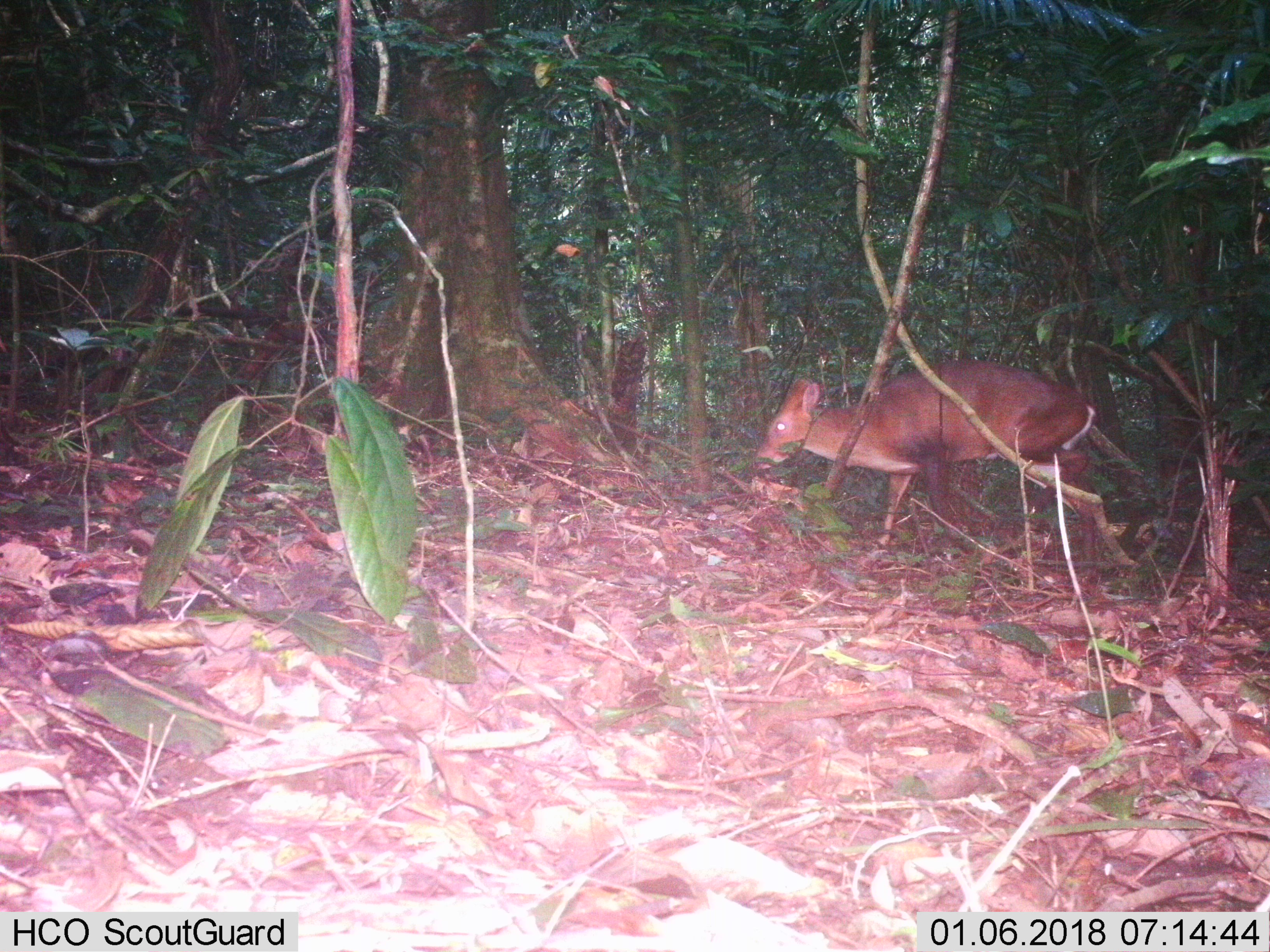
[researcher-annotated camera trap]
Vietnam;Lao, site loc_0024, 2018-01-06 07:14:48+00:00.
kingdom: Animalia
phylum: Chordata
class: Mammalia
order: Artiodactyla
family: Cervidae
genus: Muntiacus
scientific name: Muntiacus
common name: muntjacs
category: unidentified muntjac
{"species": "unidentified muntjac (muntjacs) (Muntiacus)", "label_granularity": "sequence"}